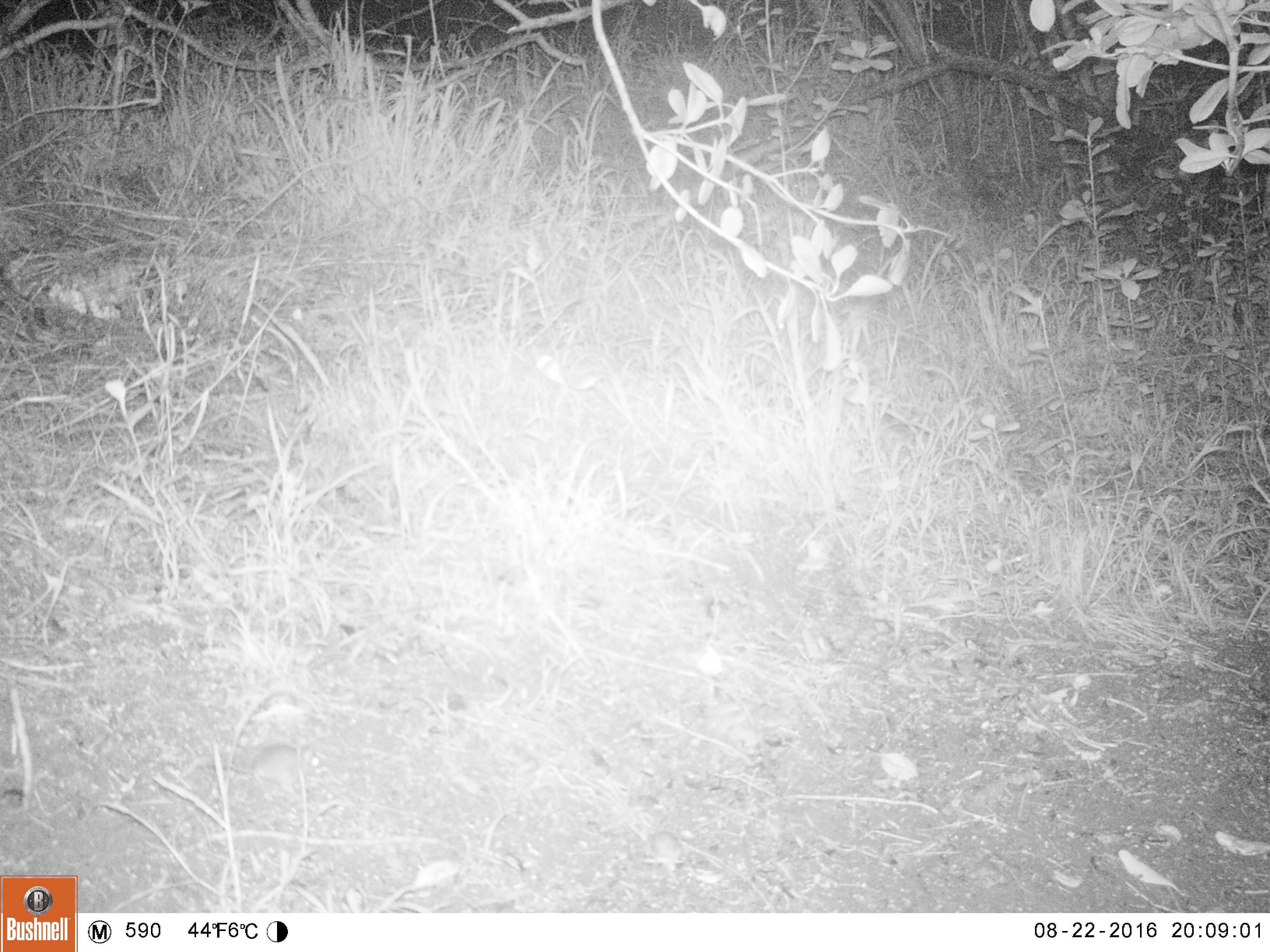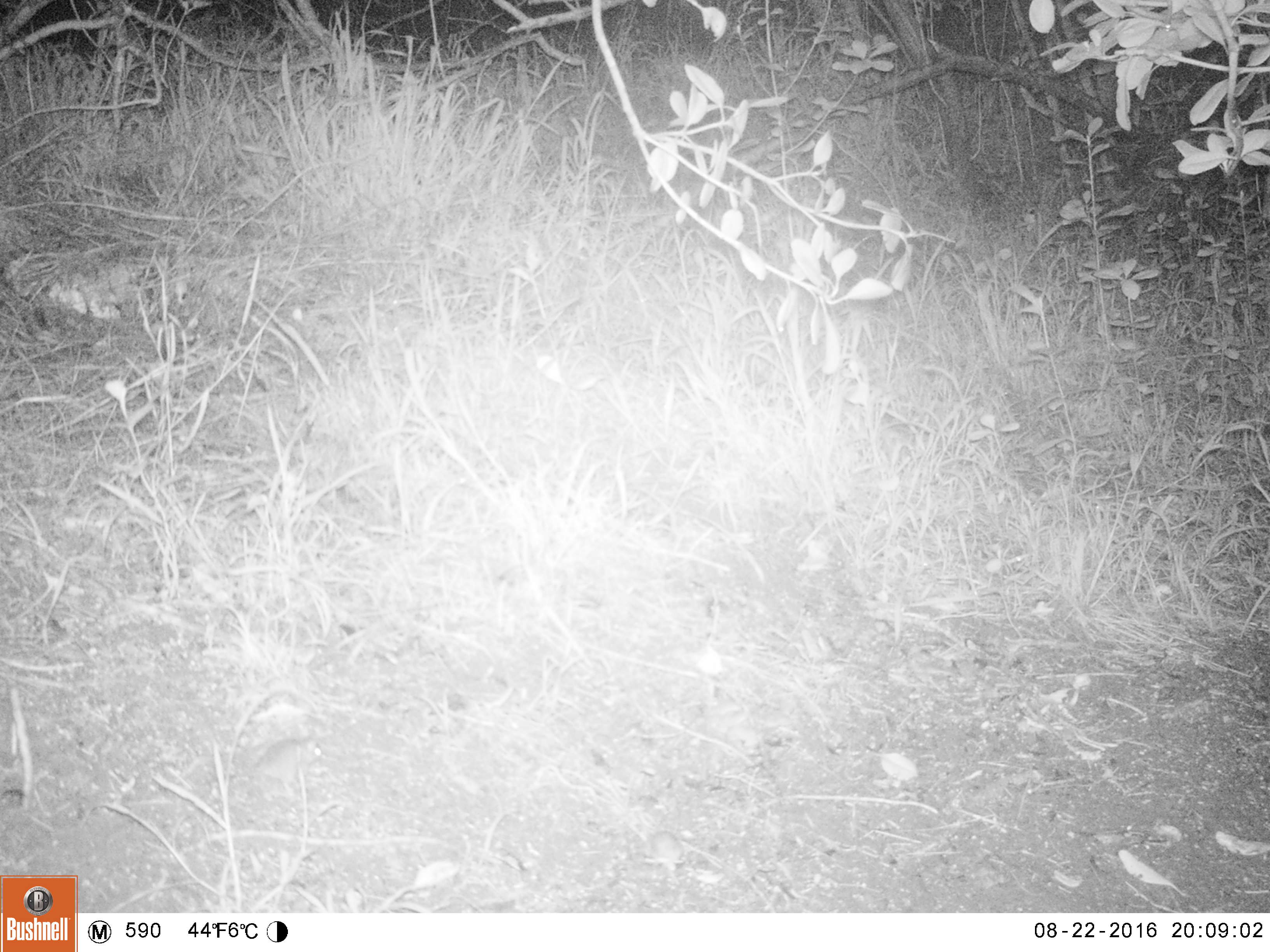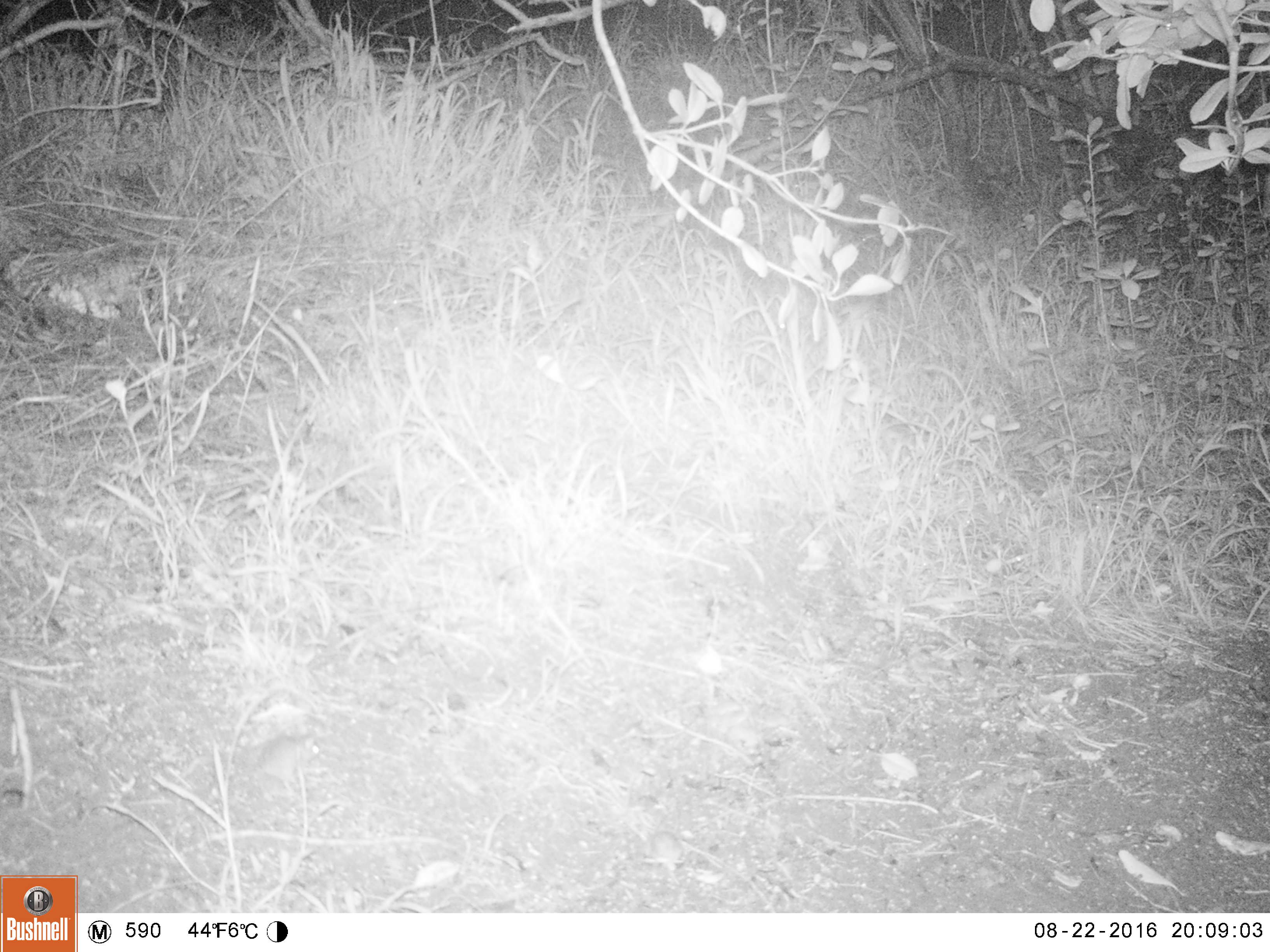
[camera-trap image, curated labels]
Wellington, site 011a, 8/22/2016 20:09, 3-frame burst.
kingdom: Animalia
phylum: Chordata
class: Mammalia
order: Rodentia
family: Muridae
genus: Mus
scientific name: Mus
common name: mouse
Mouse (Mus).